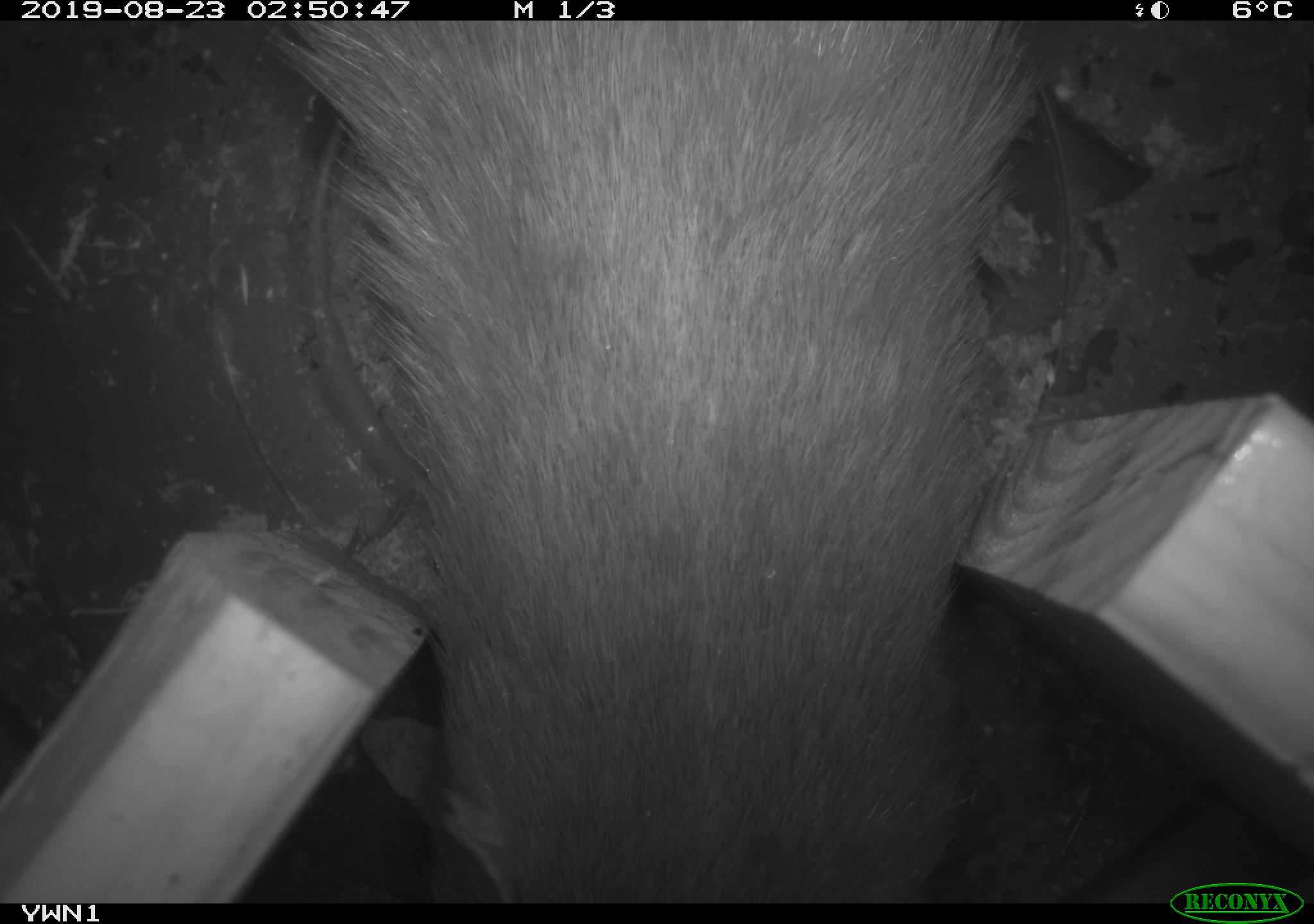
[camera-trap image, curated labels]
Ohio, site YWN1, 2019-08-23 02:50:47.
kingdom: Animalia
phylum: Chordata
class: Mammalia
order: Didelphimorphia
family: Didelphidae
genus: Didelphis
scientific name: Didelphis virginiana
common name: virginia opossum